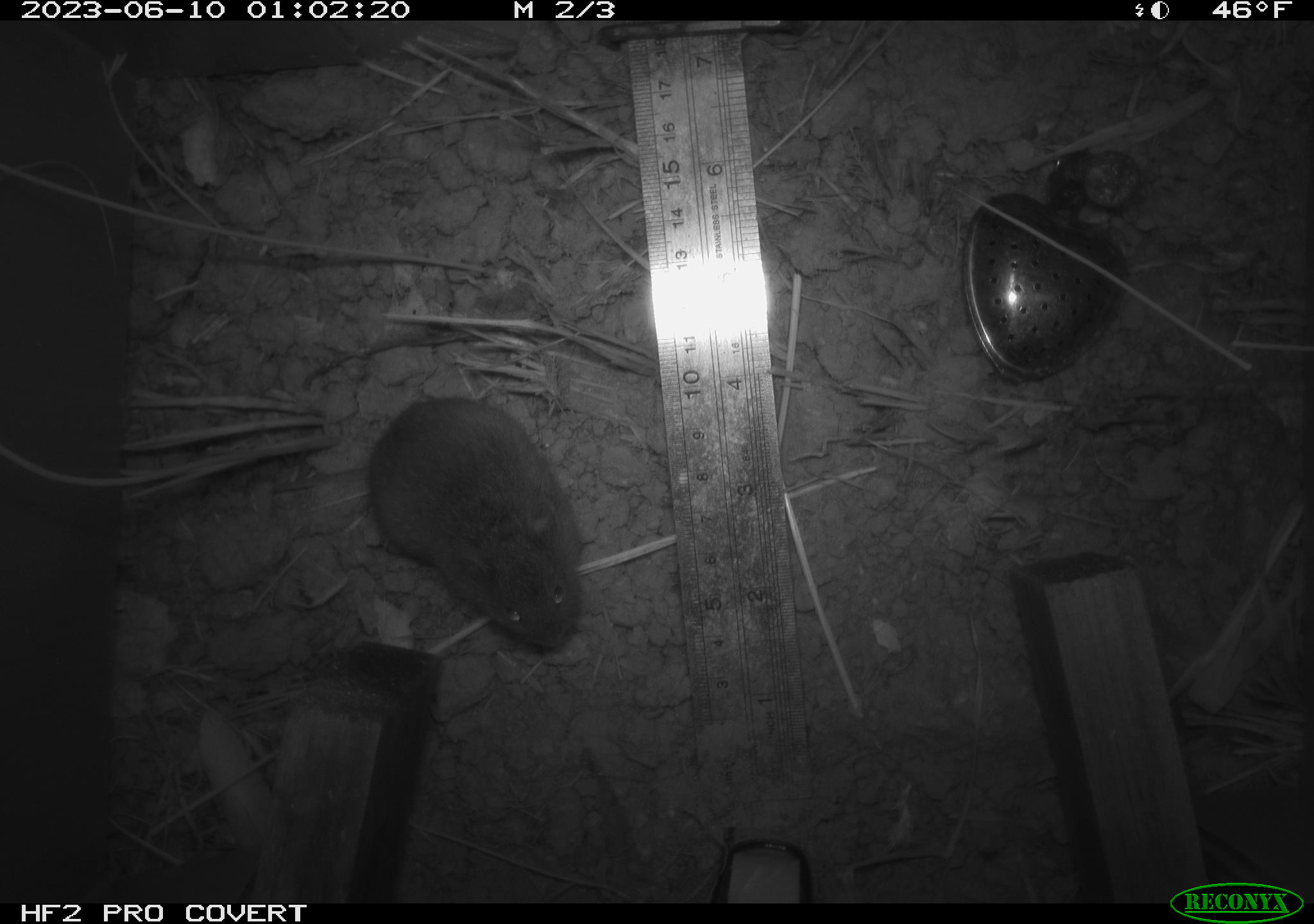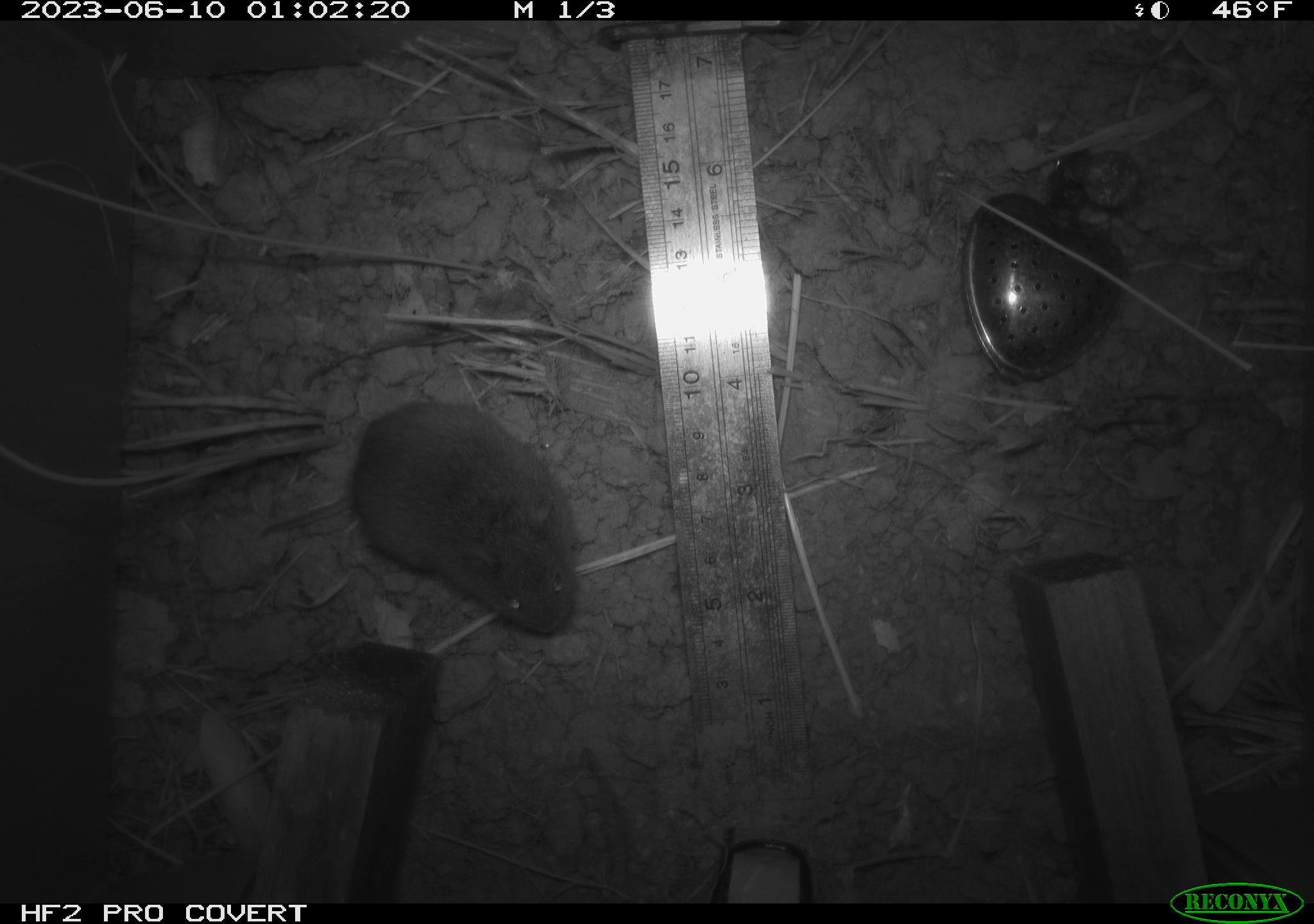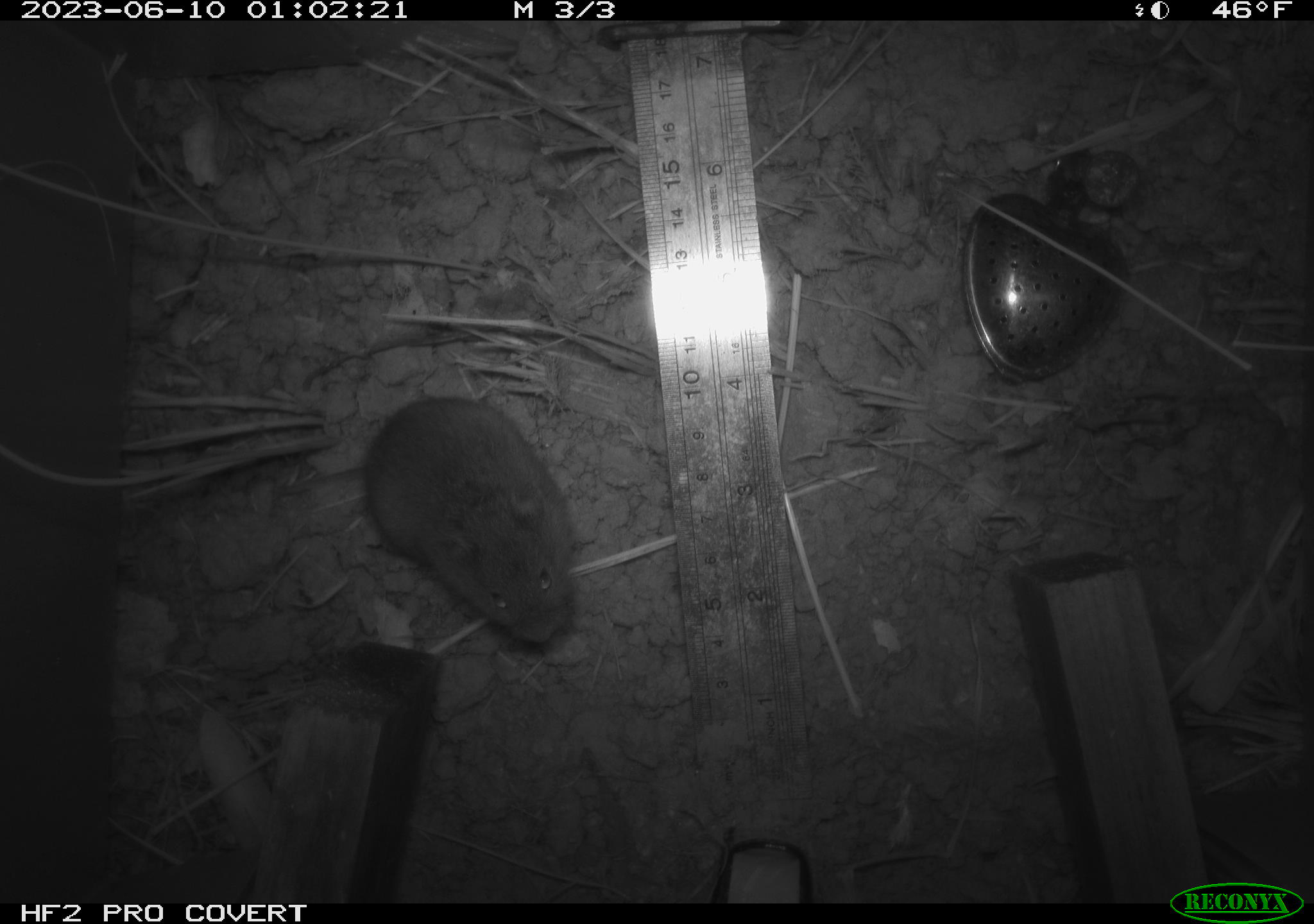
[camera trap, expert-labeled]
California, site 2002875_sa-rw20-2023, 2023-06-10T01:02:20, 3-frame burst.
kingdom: Animalia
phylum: Chordata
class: Mammalia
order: Rodentia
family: Cricetidae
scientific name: Arvicolinae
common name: voles, lemmings, and muskrats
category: arvicolinae subfamily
Arvicolinae subfamily (voles, lemmings, and muskrats) (Arvicolinae).